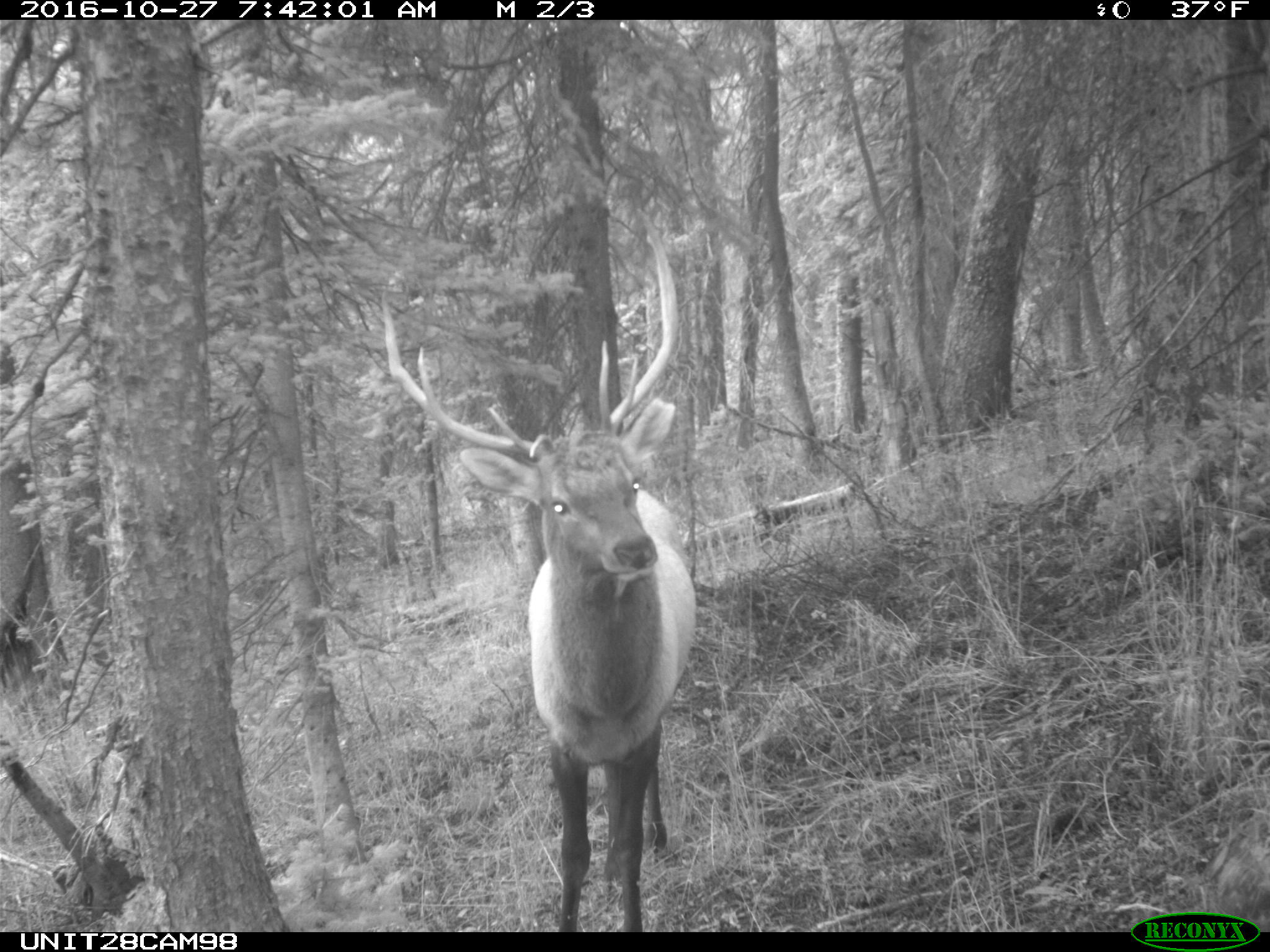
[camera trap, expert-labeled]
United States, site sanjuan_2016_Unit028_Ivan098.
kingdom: Animalia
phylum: Chordata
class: Mammalia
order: Artiodactyla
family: Cervidae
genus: Cervus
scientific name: Cervus elaphus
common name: red deer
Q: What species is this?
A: Cervus elaphus (red deer).